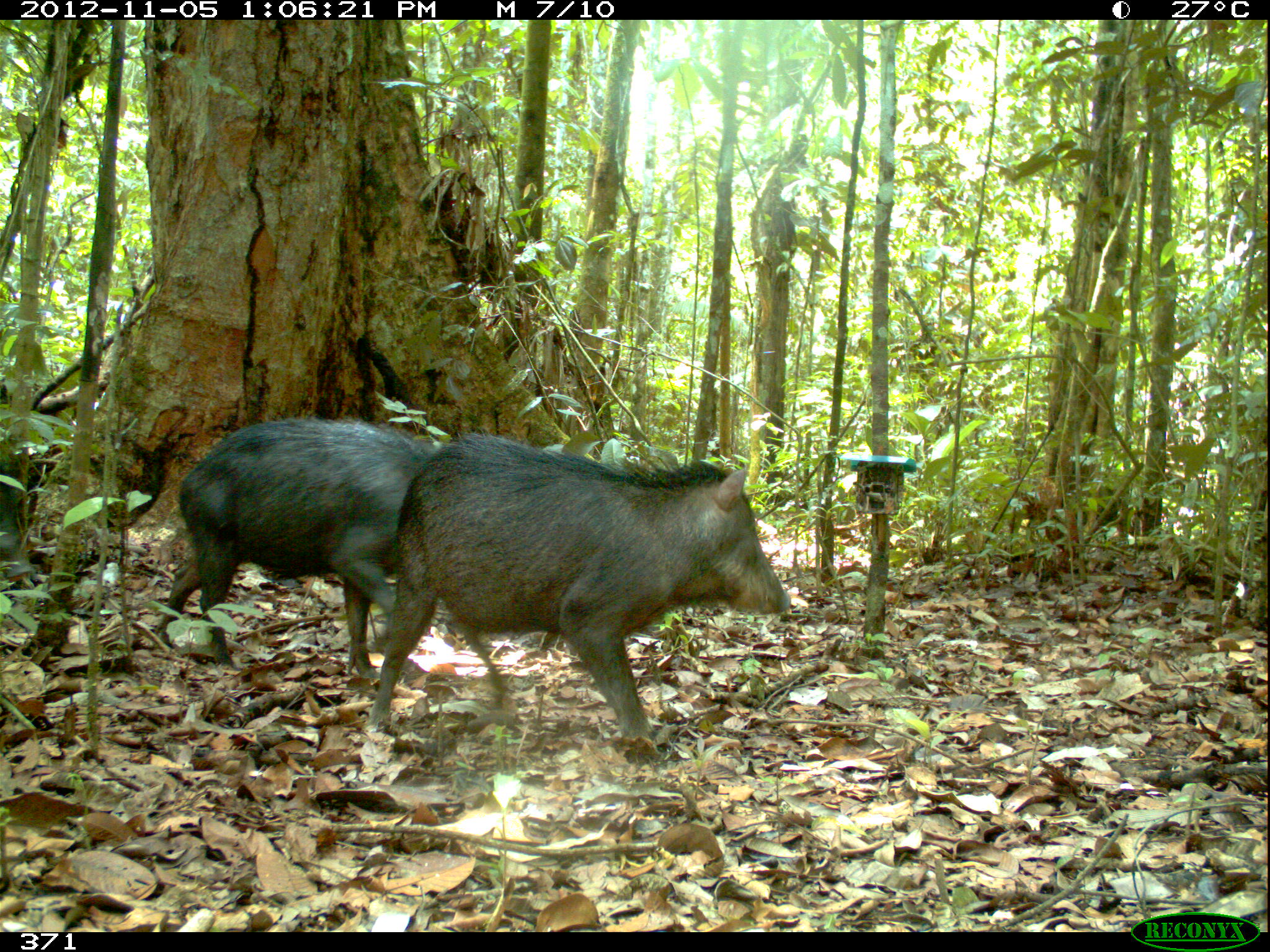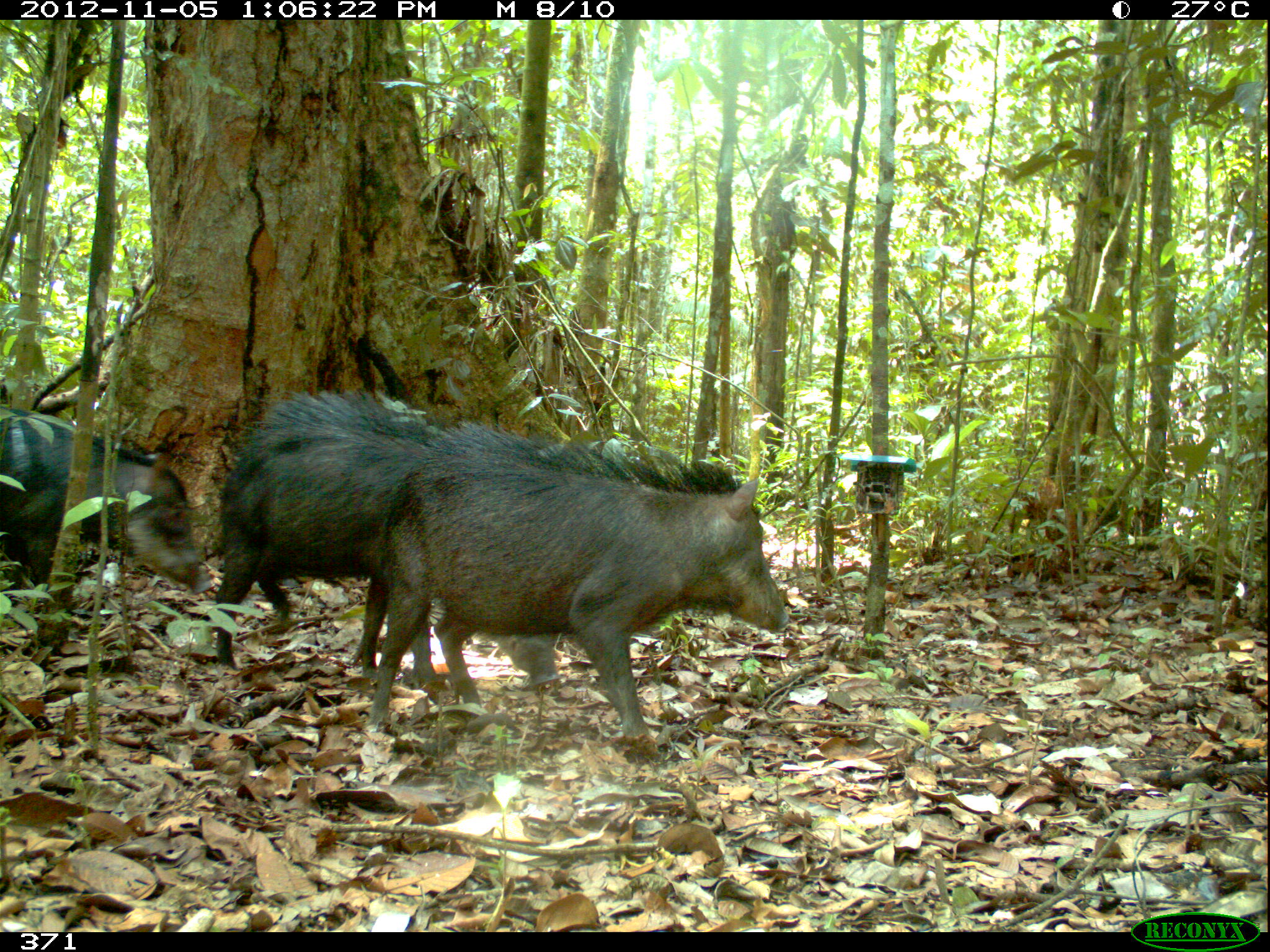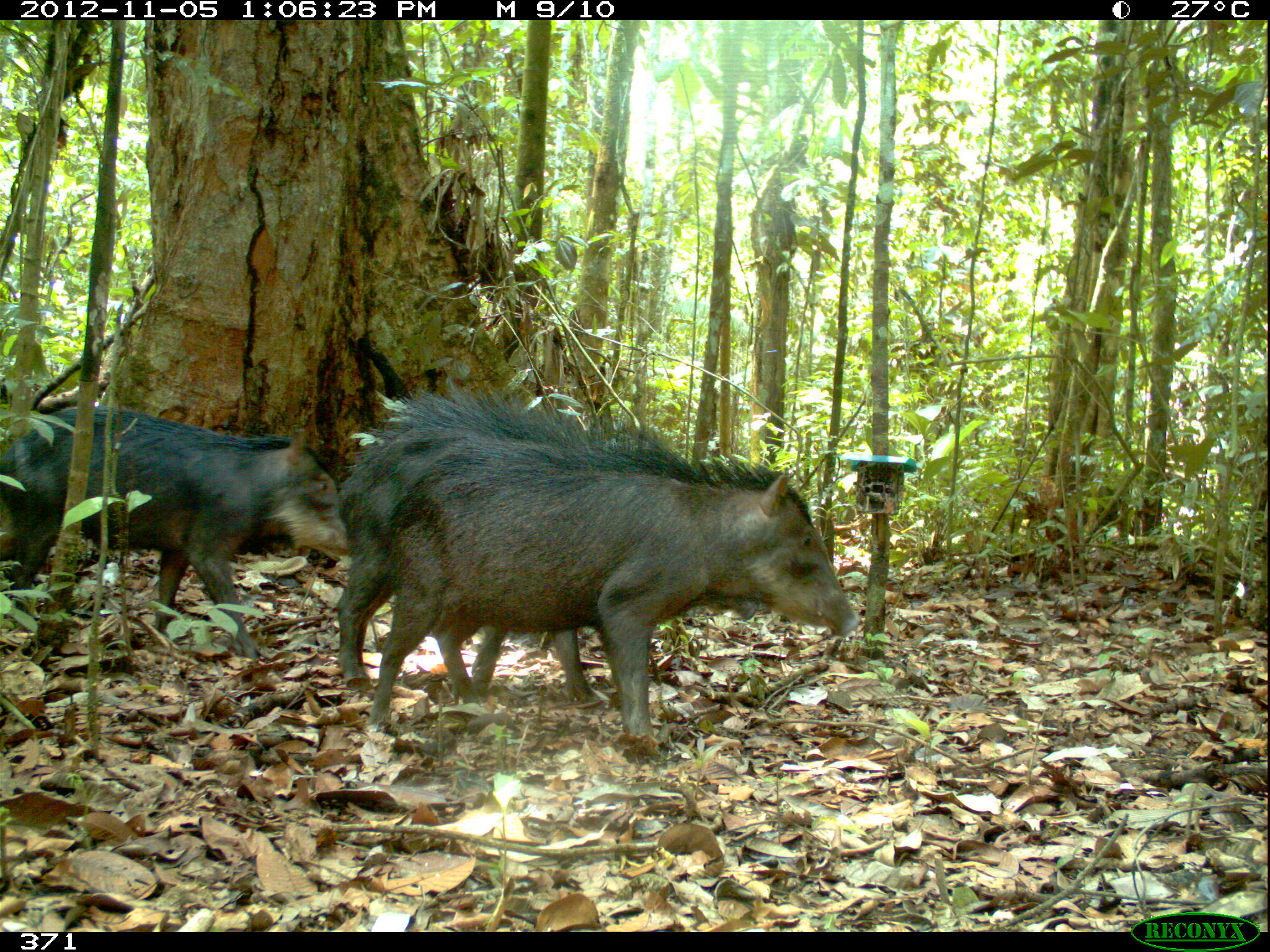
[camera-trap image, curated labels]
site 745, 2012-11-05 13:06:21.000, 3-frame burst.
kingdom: Animalia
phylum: Chordata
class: Mammalia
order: Artiodactyla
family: Tayassuidae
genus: Tayassu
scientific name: Tayassu pecari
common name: white-lipped peccary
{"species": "Tayassu pecari (white-lipped peccary)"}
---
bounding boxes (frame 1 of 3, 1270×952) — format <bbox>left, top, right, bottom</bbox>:
tayassu pecari: <bbox>369, 429, 792, 746</bbox>; <bbox>160, 412, 450, 686</bbox>; <bbox>0, 453, 32, 585</bbox>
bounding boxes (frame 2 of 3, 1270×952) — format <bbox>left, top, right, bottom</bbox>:
tayassu pecari: <bbox>361, 428, 793, 738</bbox>; <bbox>206, 383, 566, 683</bbox>; <bbox>0, 396, 214, 653</bbox>